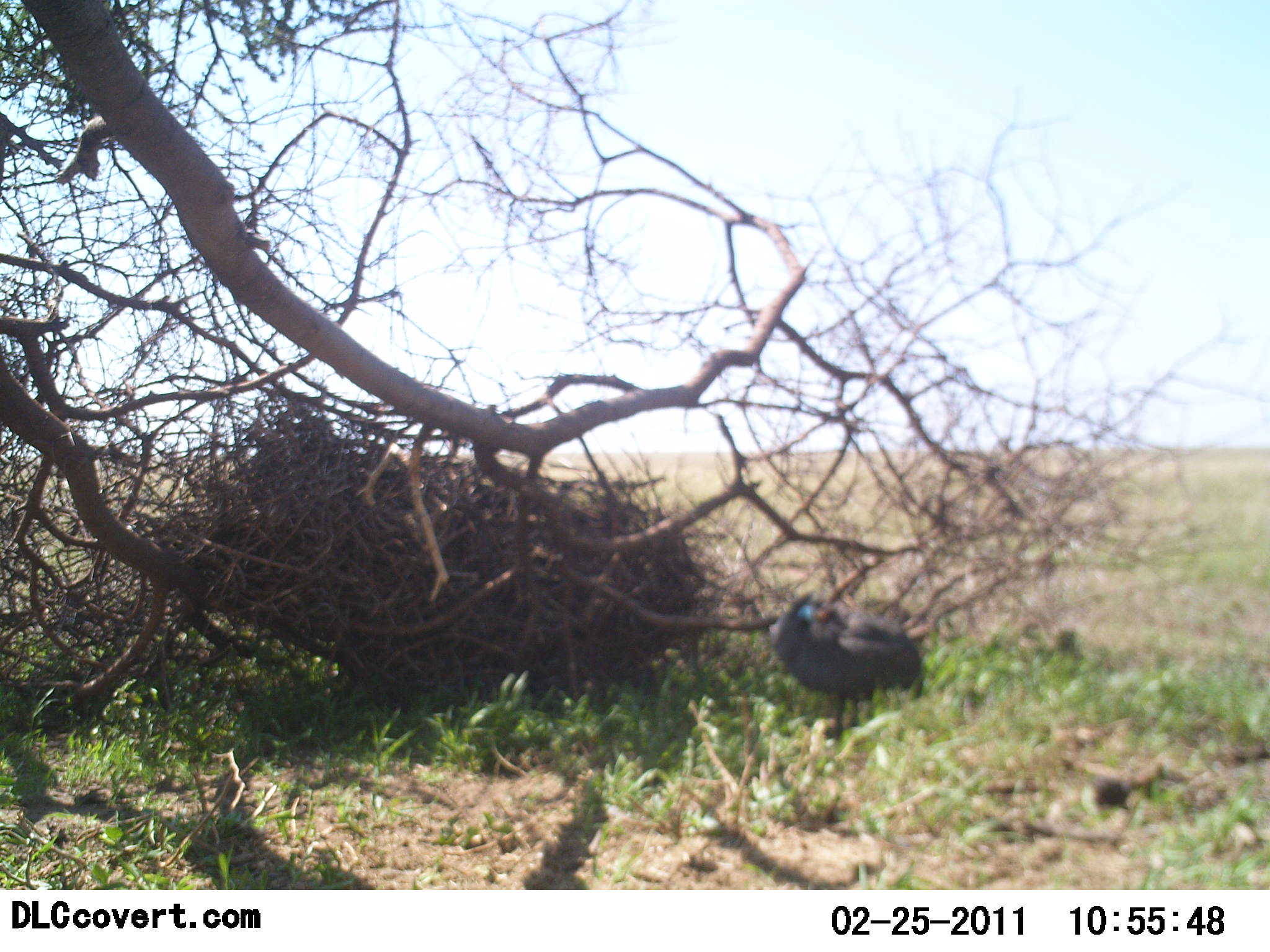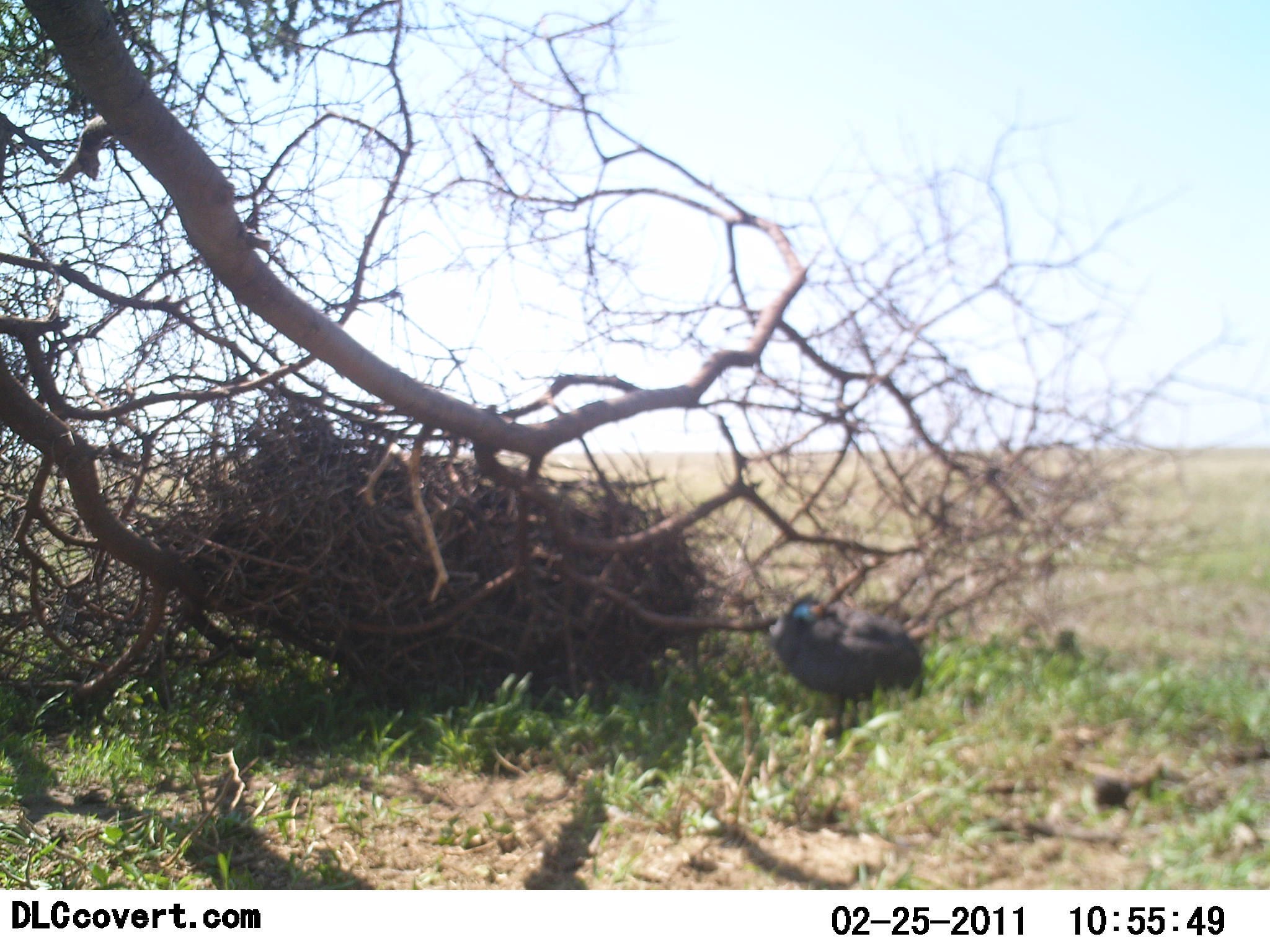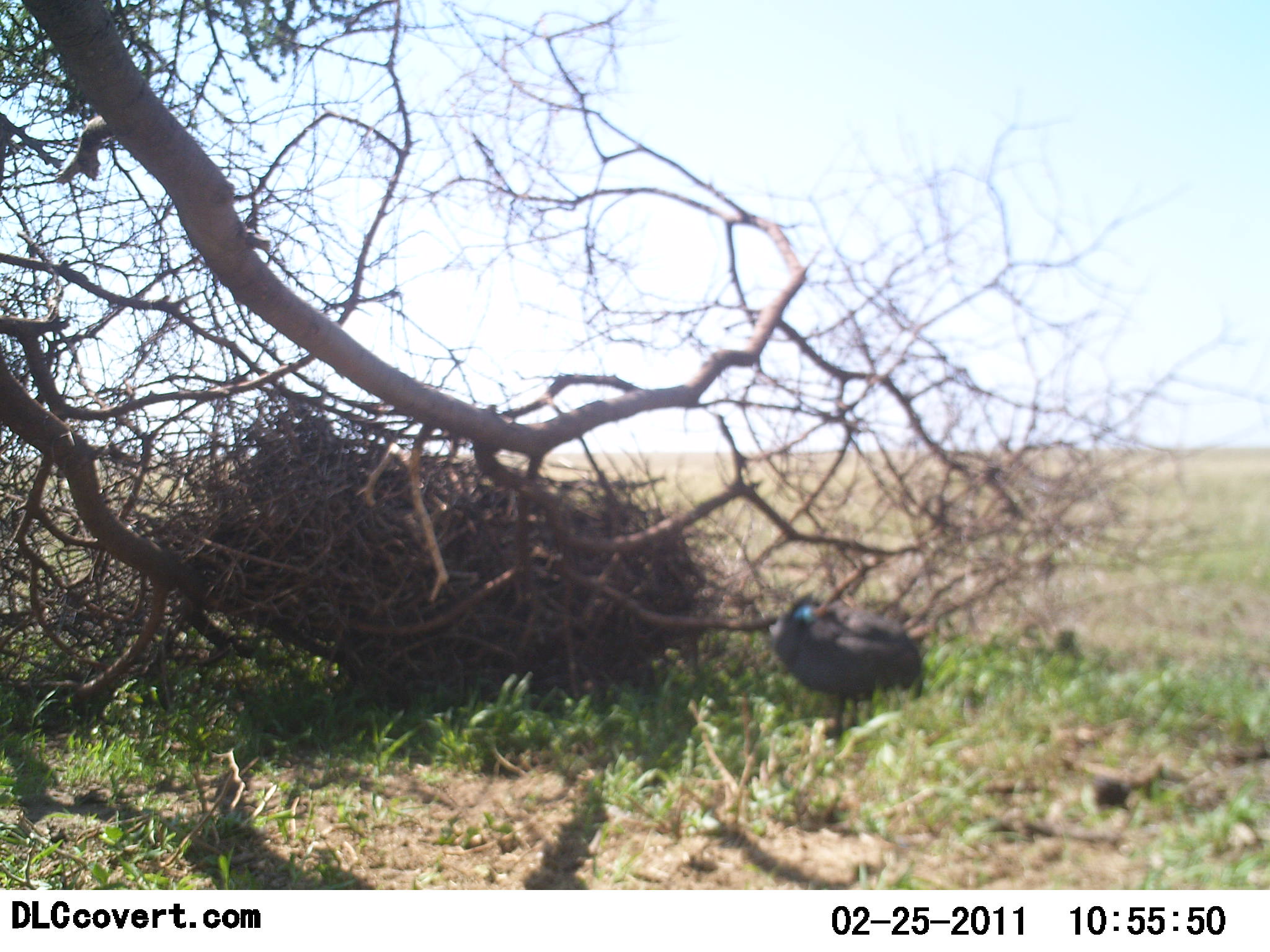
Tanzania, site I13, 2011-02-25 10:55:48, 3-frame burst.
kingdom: Animalia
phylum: Chordata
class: Aves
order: Galliformes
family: Numididae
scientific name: Numididae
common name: guinea fowl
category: guineafowl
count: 1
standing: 100%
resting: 0%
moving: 0%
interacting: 0%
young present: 0%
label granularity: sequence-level